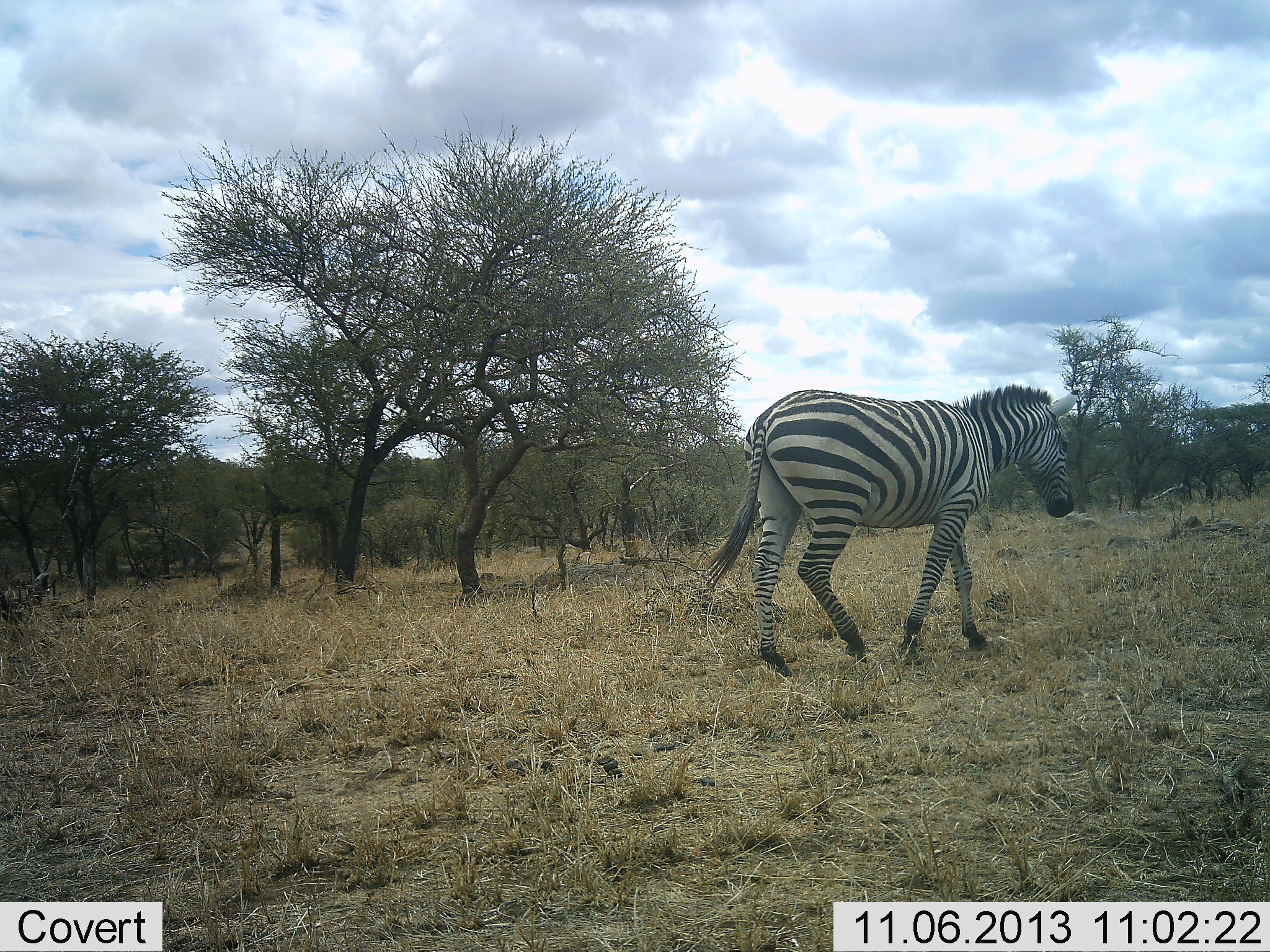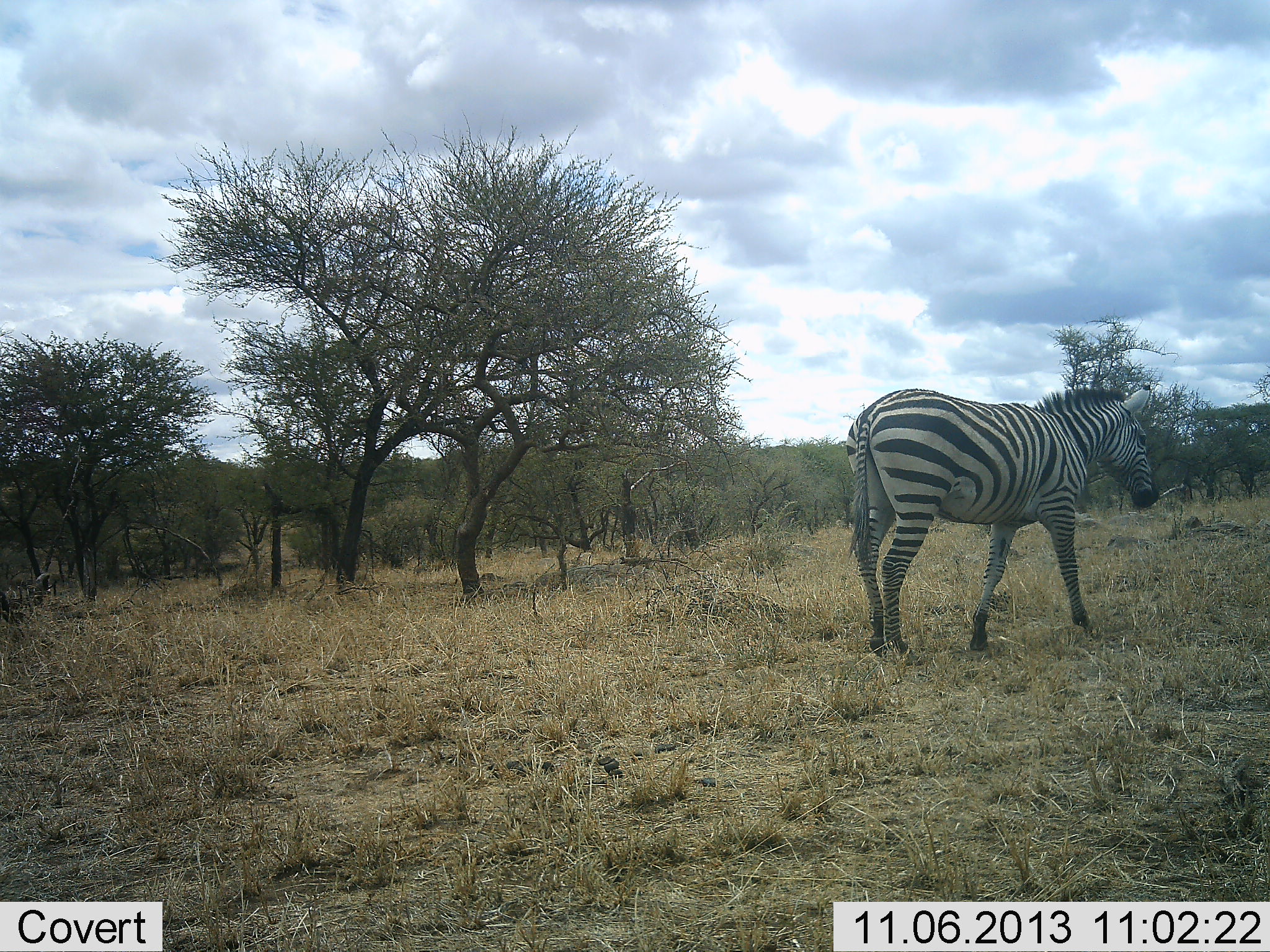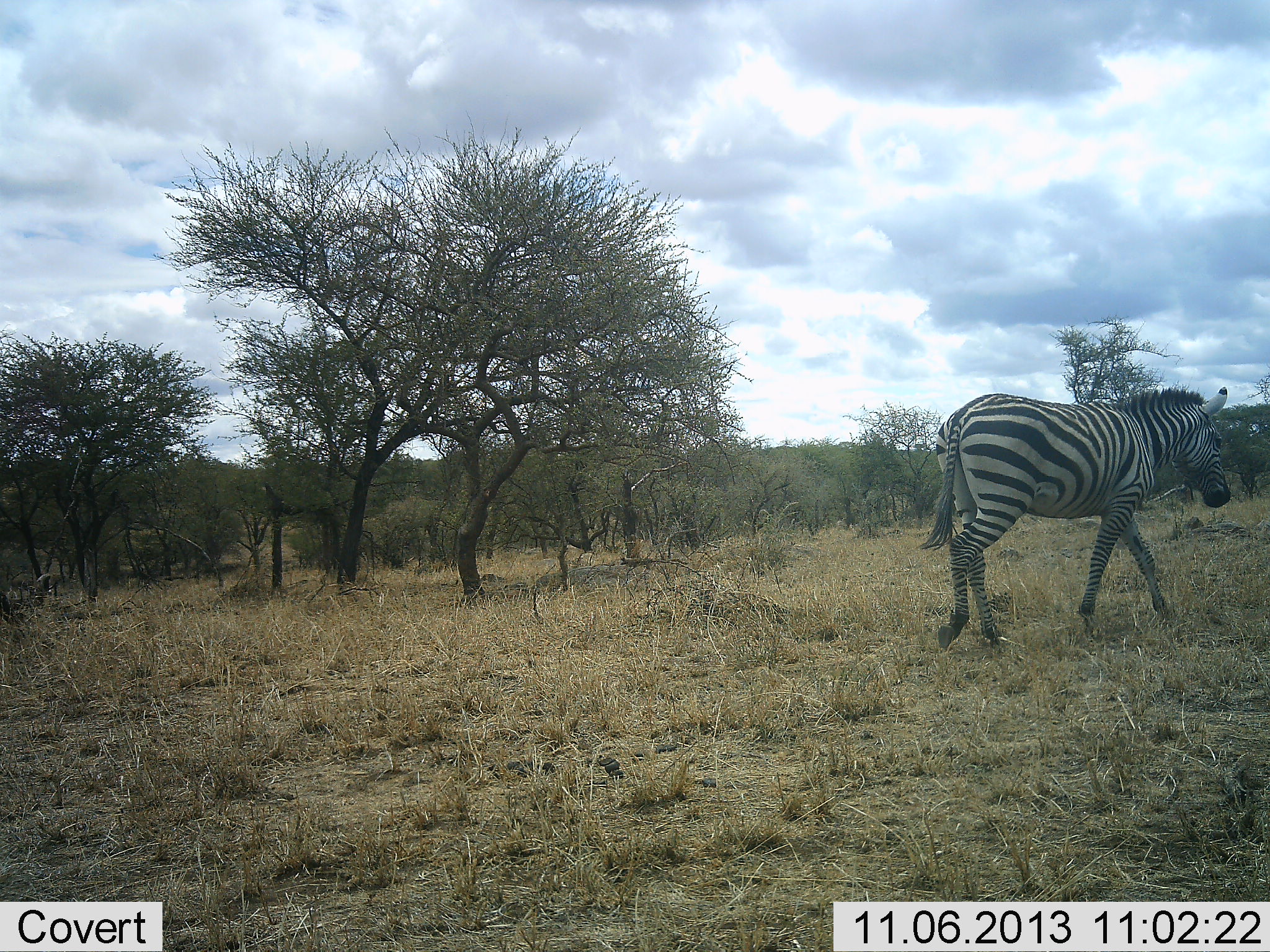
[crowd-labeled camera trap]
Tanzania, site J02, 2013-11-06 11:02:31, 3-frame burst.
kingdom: Animalia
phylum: Chordata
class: Mammalia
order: Perissodactyla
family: Equidae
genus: Equus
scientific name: Equus quagga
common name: plains zebra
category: zebra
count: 1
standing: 0%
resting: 0%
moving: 100%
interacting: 0%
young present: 0%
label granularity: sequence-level